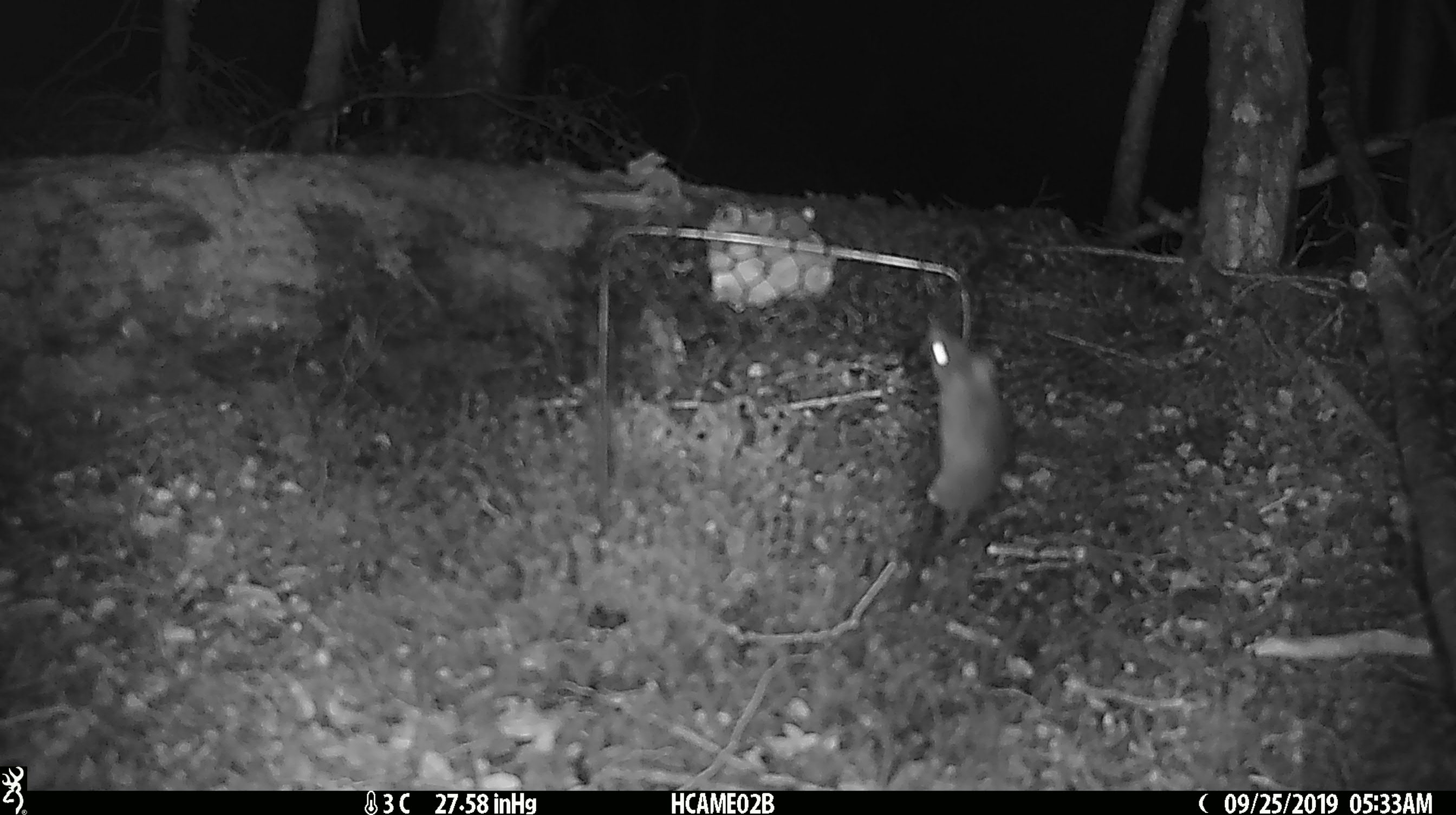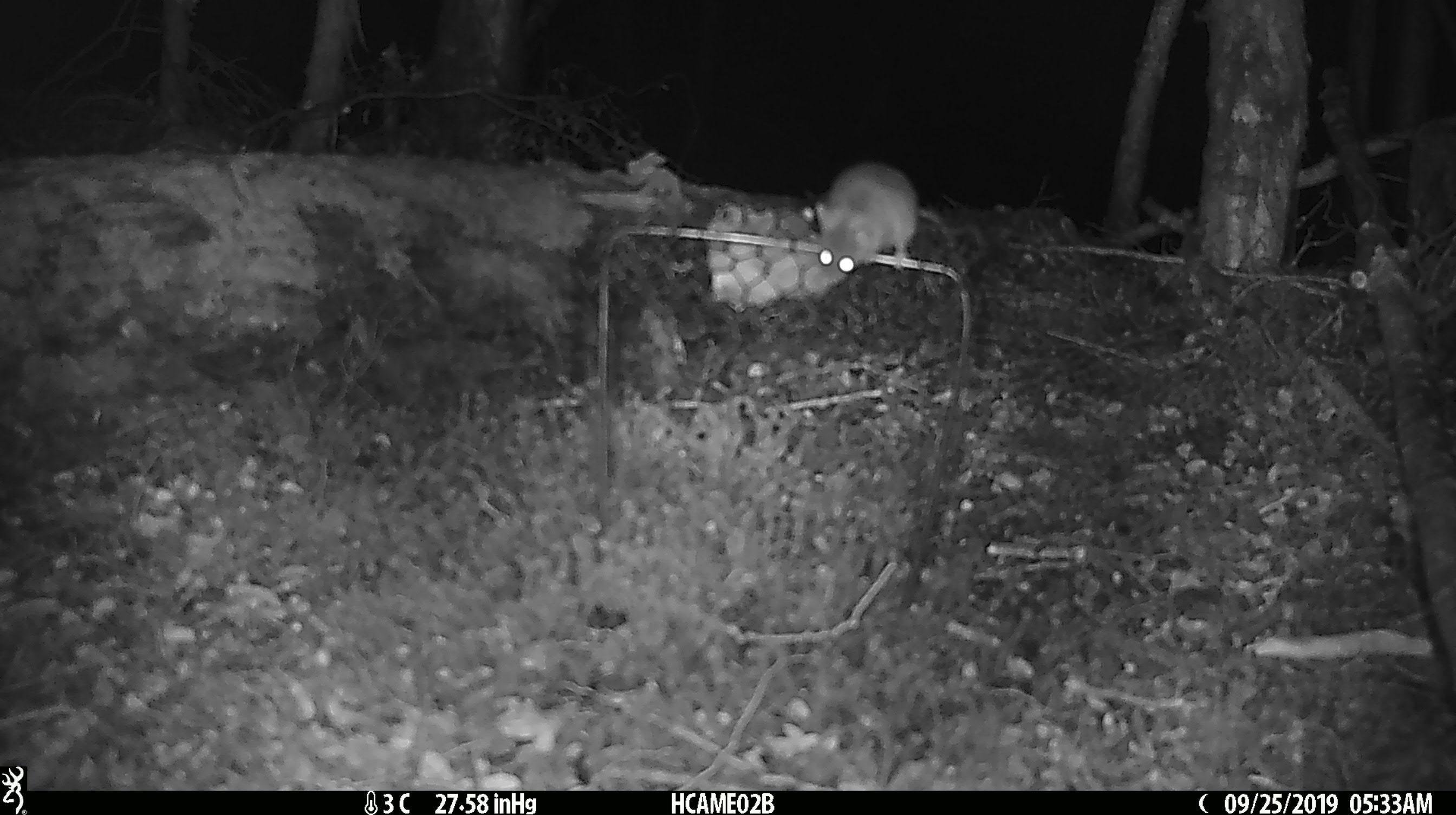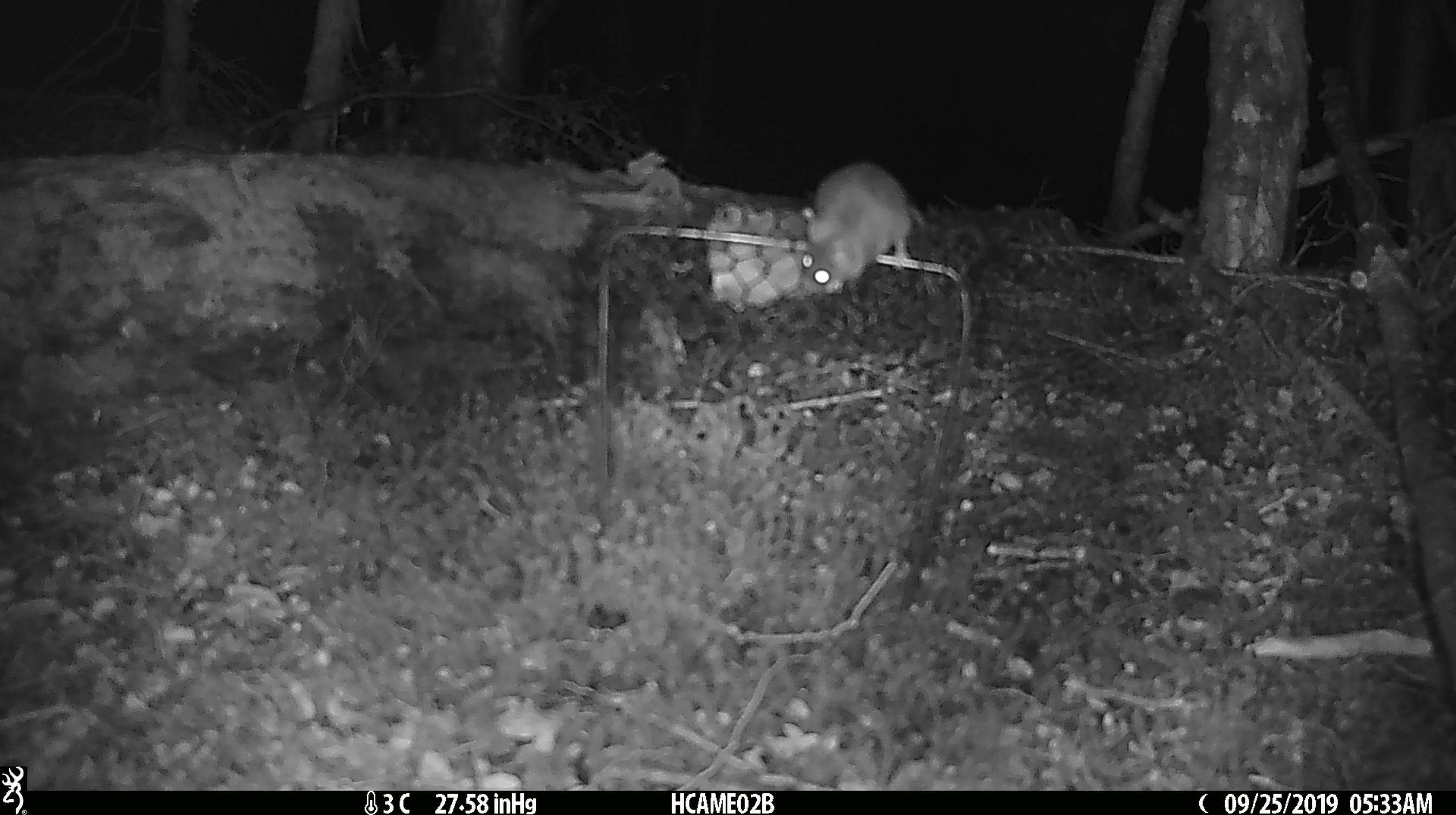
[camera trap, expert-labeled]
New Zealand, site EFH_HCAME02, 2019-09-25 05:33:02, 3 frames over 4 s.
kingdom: Animalia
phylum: Chordata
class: Mammalia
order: Rodentia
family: Muridae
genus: Mus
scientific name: Mus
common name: mouse